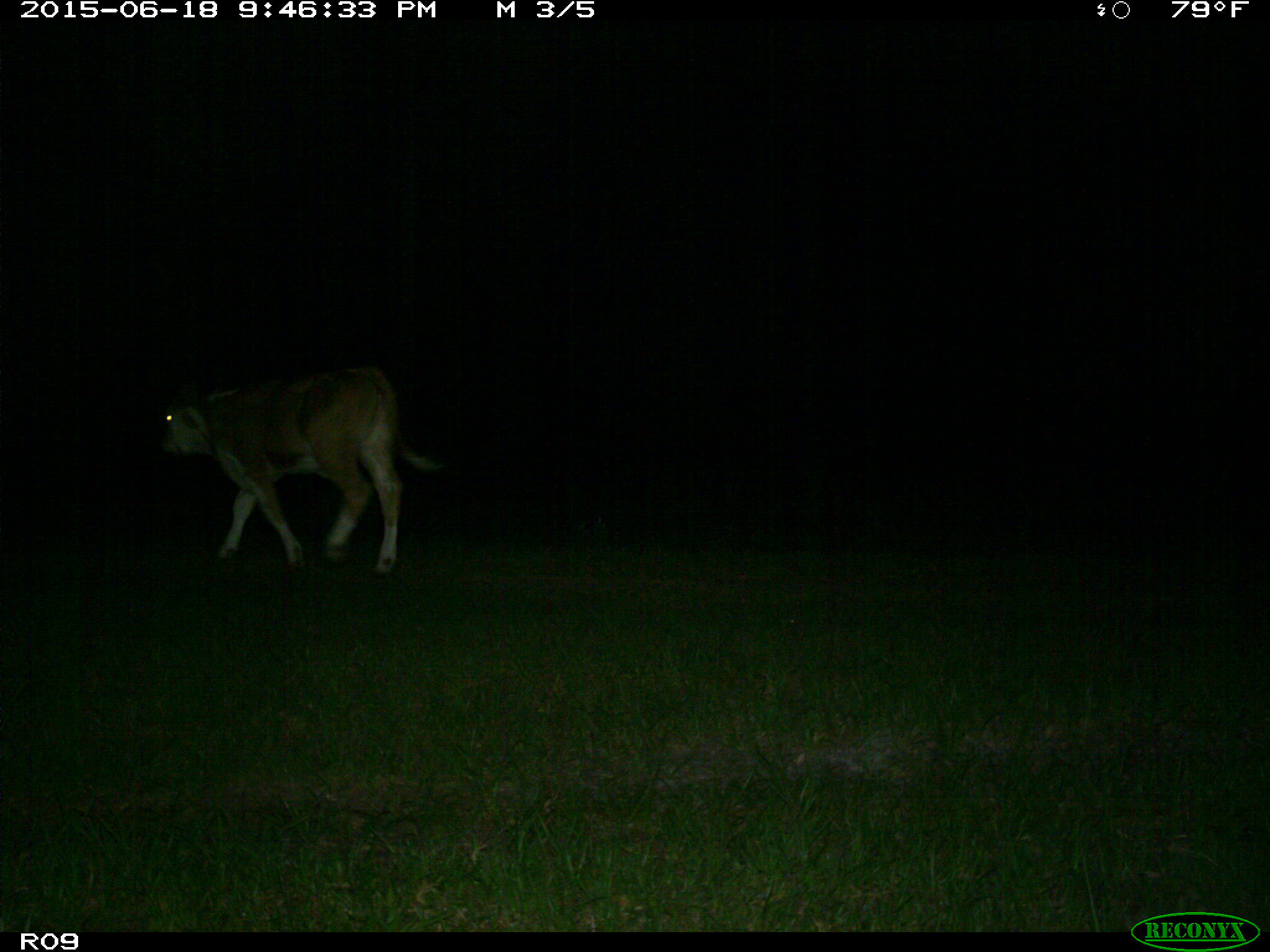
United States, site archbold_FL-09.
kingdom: Animalia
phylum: Chordata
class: Mammalia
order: Artiodactyla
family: Bovidae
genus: Bos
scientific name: Bos taurus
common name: domestic cow